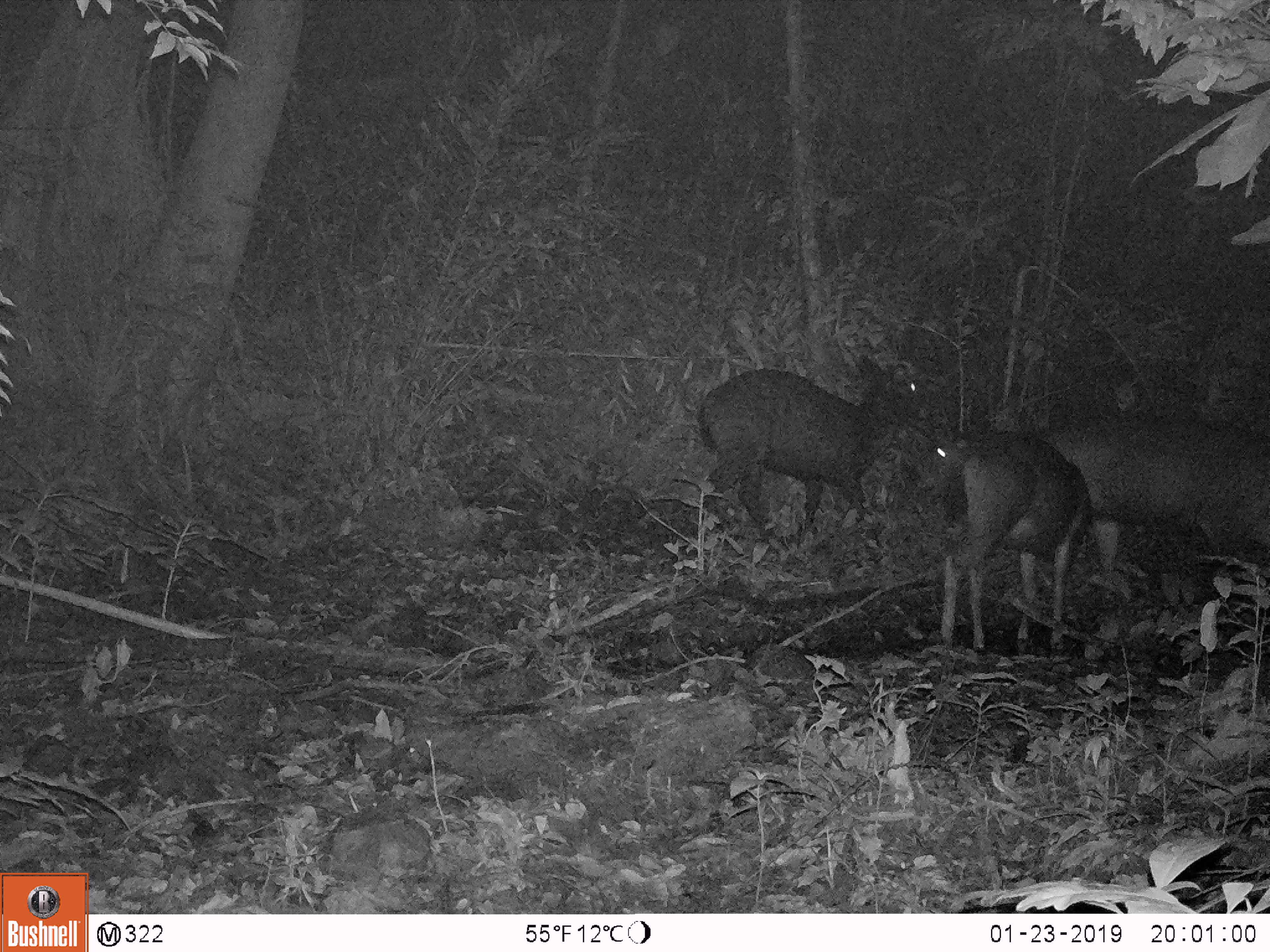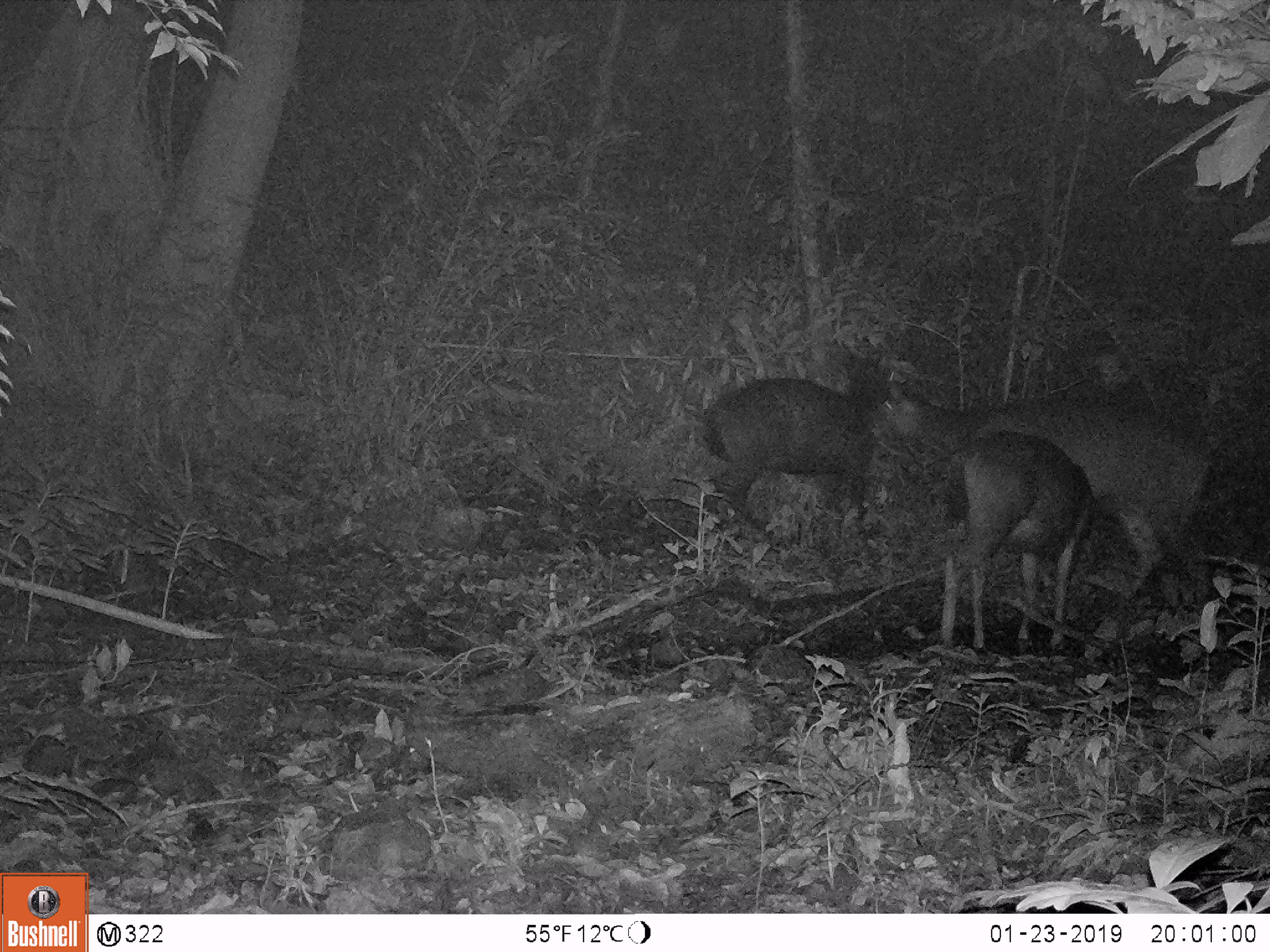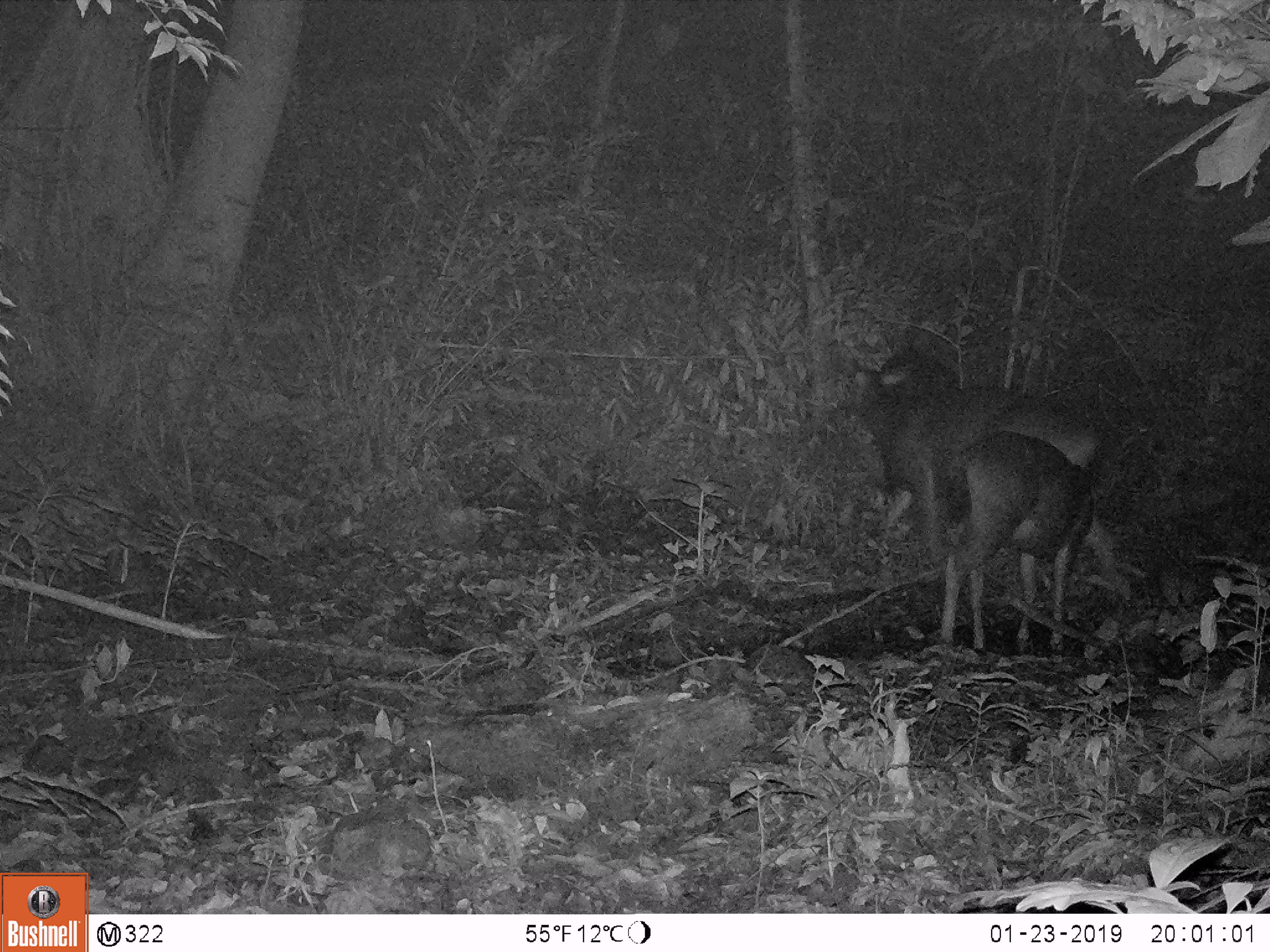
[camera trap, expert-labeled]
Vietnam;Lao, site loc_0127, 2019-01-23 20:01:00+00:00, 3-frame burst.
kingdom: Animalia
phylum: Chordata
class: Mammalia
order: Artiodactyla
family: Cervidae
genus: Rusa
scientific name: Rusa unicolor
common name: sambar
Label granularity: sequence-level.